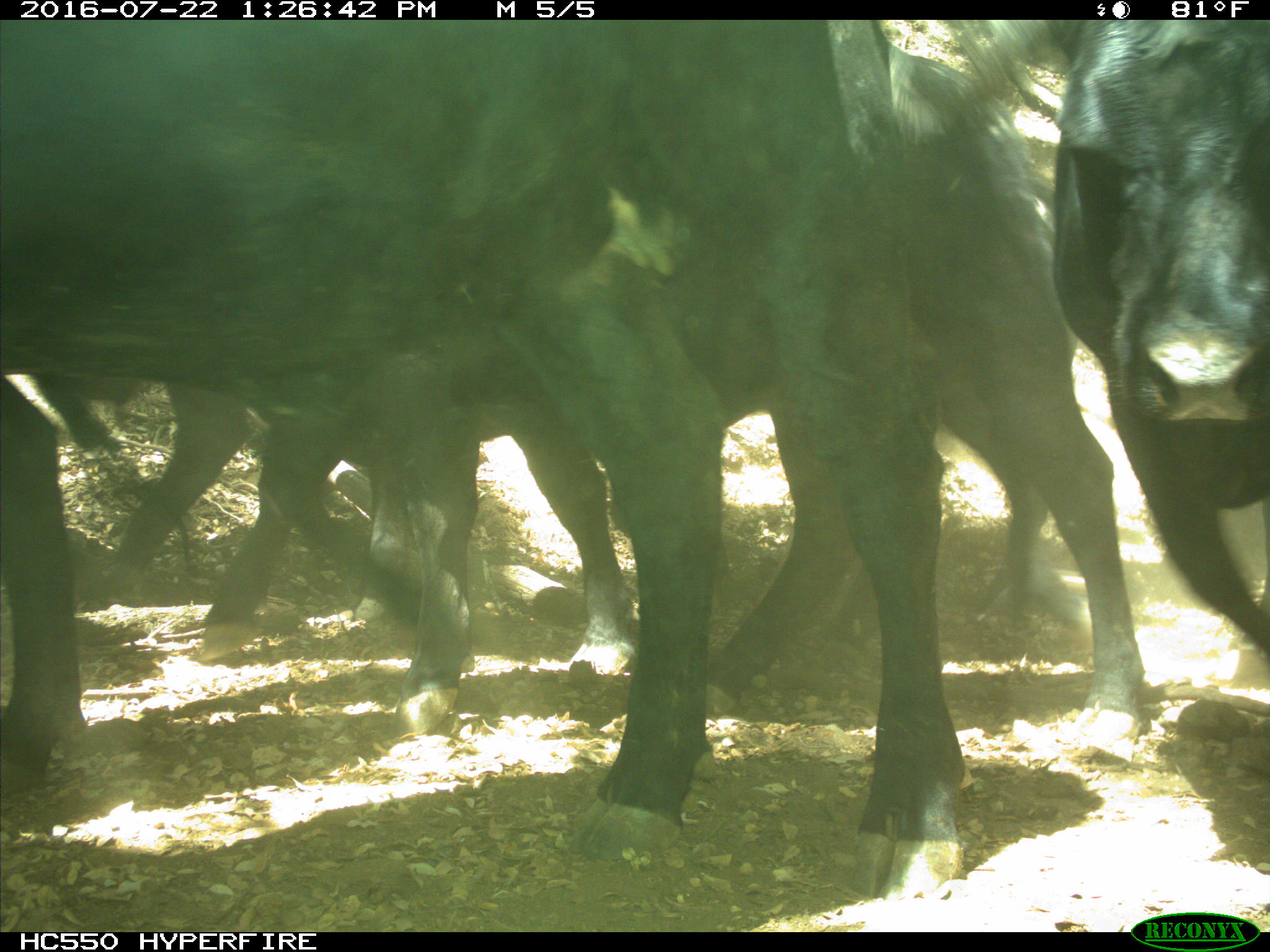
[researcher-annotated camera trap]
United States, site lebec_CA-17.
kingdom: Animalia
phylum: Chordata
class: Mammalia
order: Artiodactyla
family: Bovidae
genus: Bos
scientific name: Bos taurus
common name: domestic cow